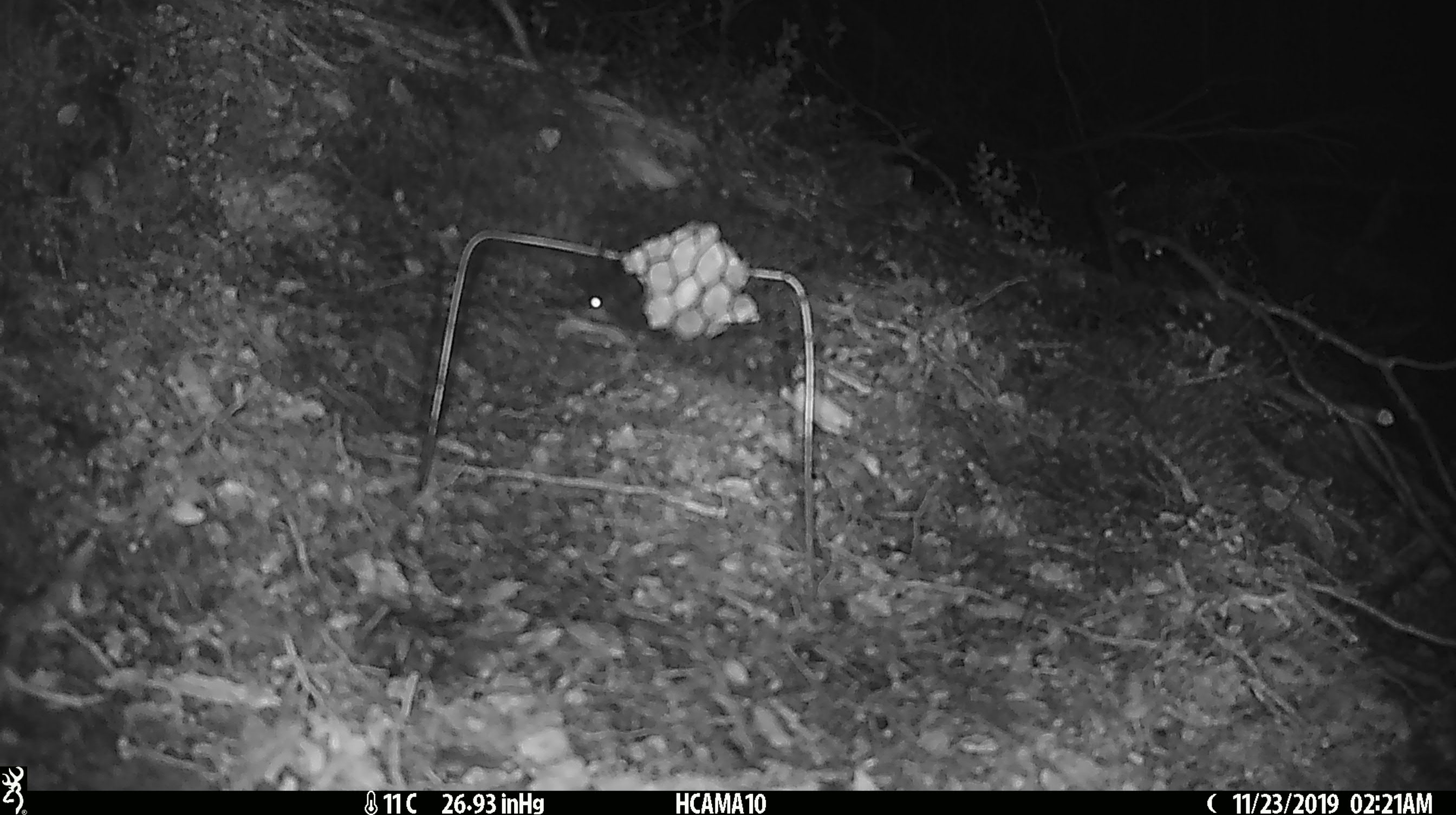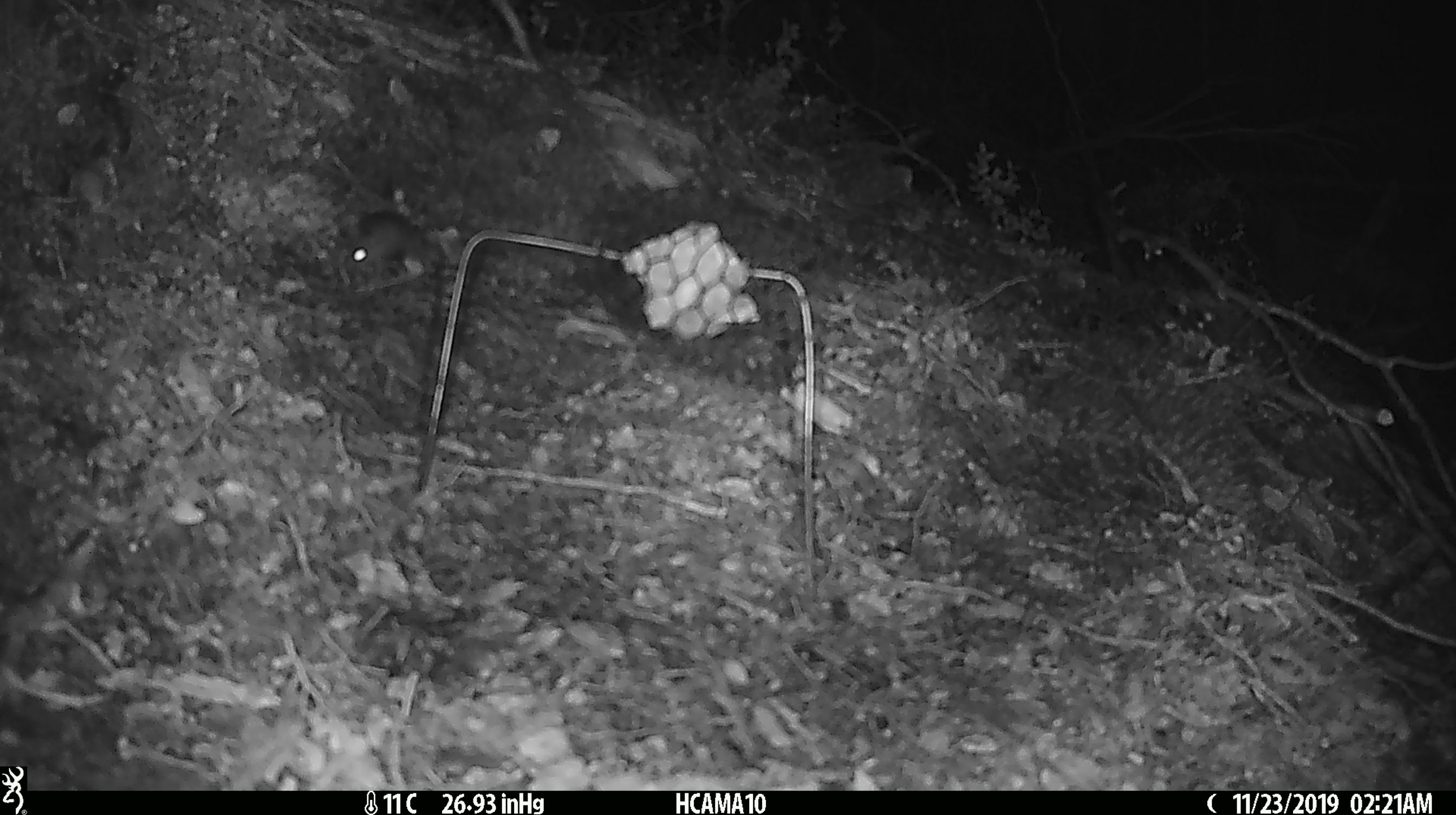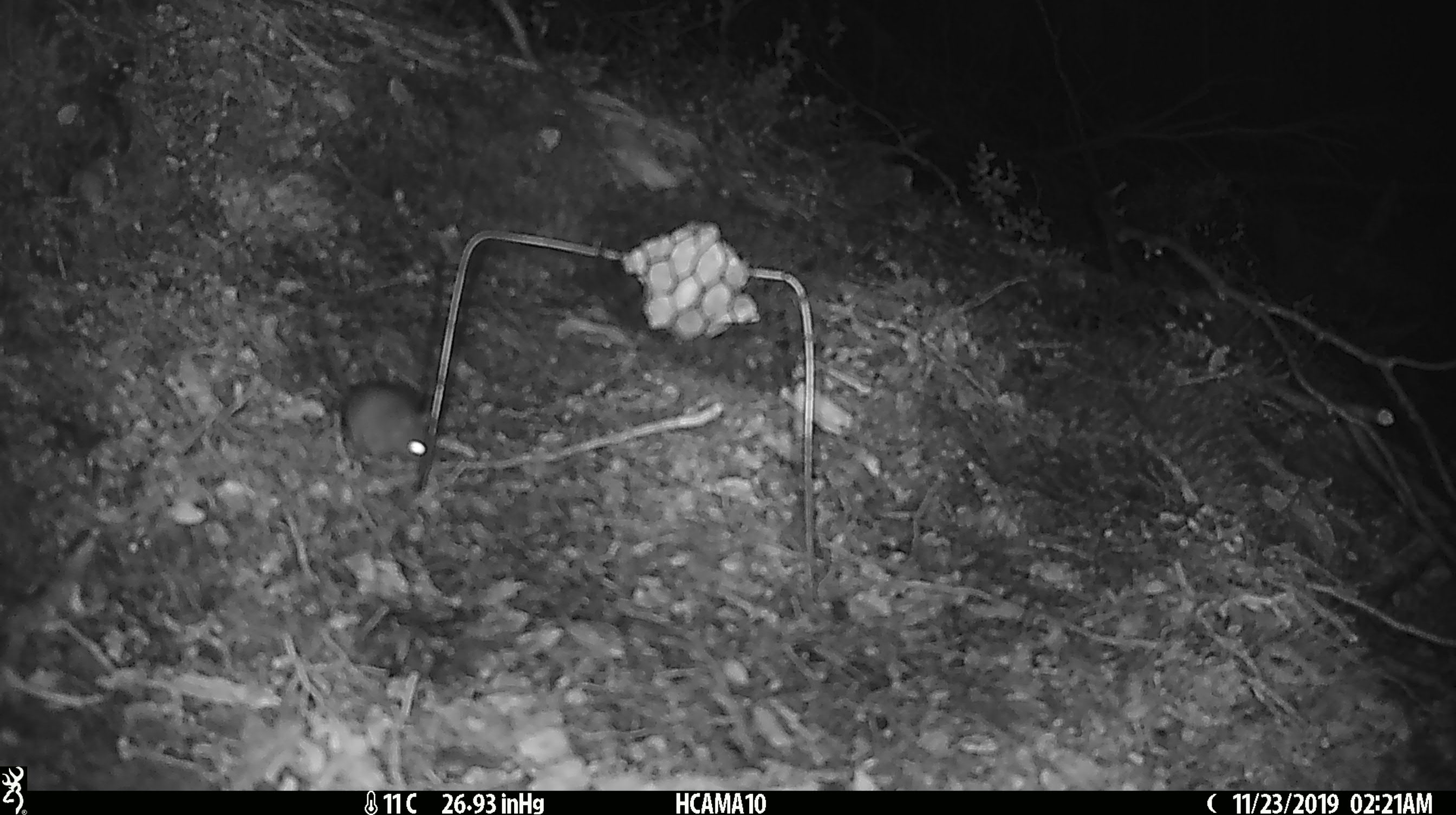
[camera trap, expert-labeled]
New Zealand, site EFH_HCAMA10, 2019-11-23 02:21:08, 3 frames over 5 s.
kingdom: Animalia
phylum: Chordata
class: Mammalia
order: Rodentia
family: Muridae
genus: Mus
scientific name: Mus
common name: mouse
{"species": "mouse (Mus)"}